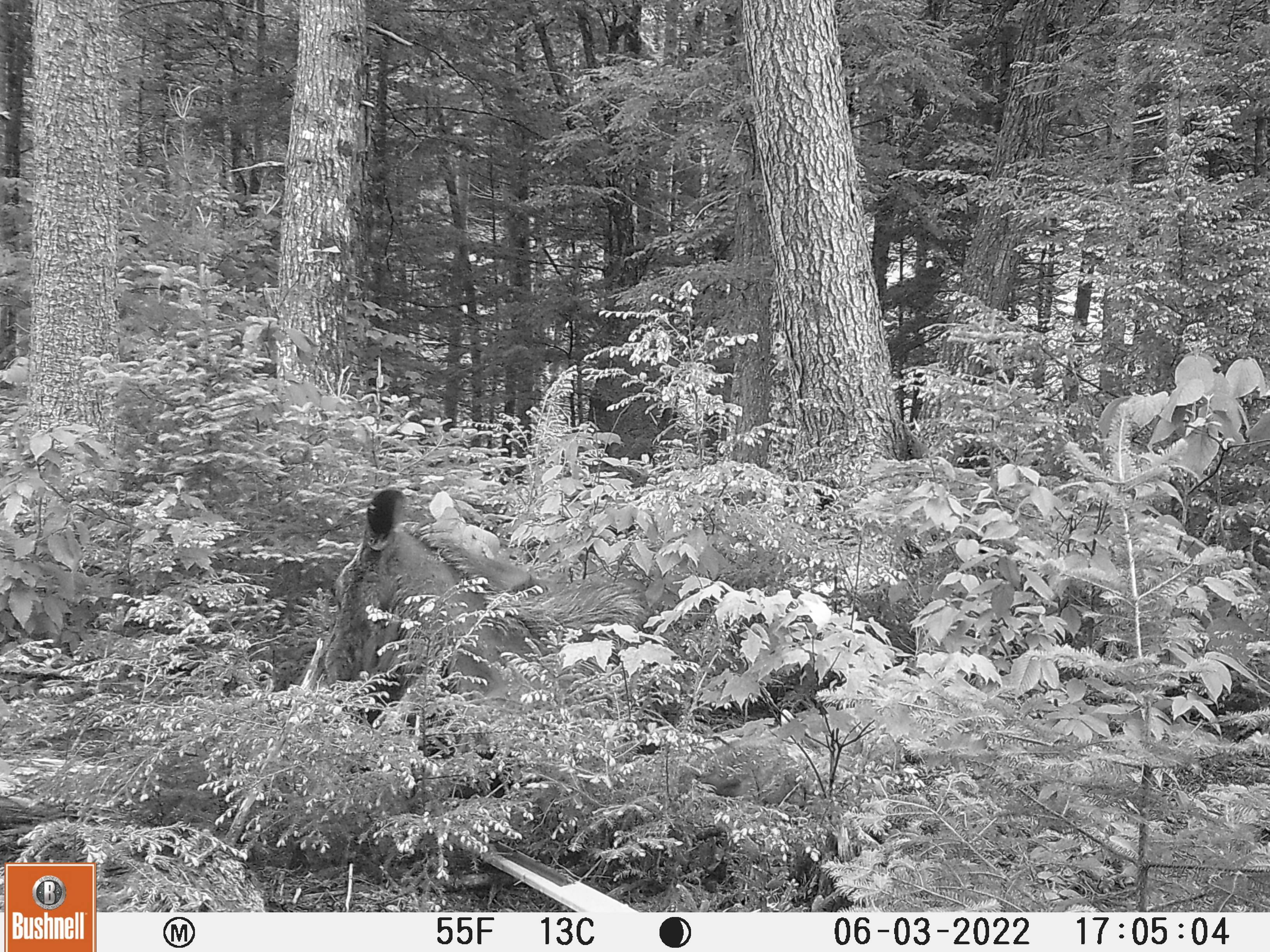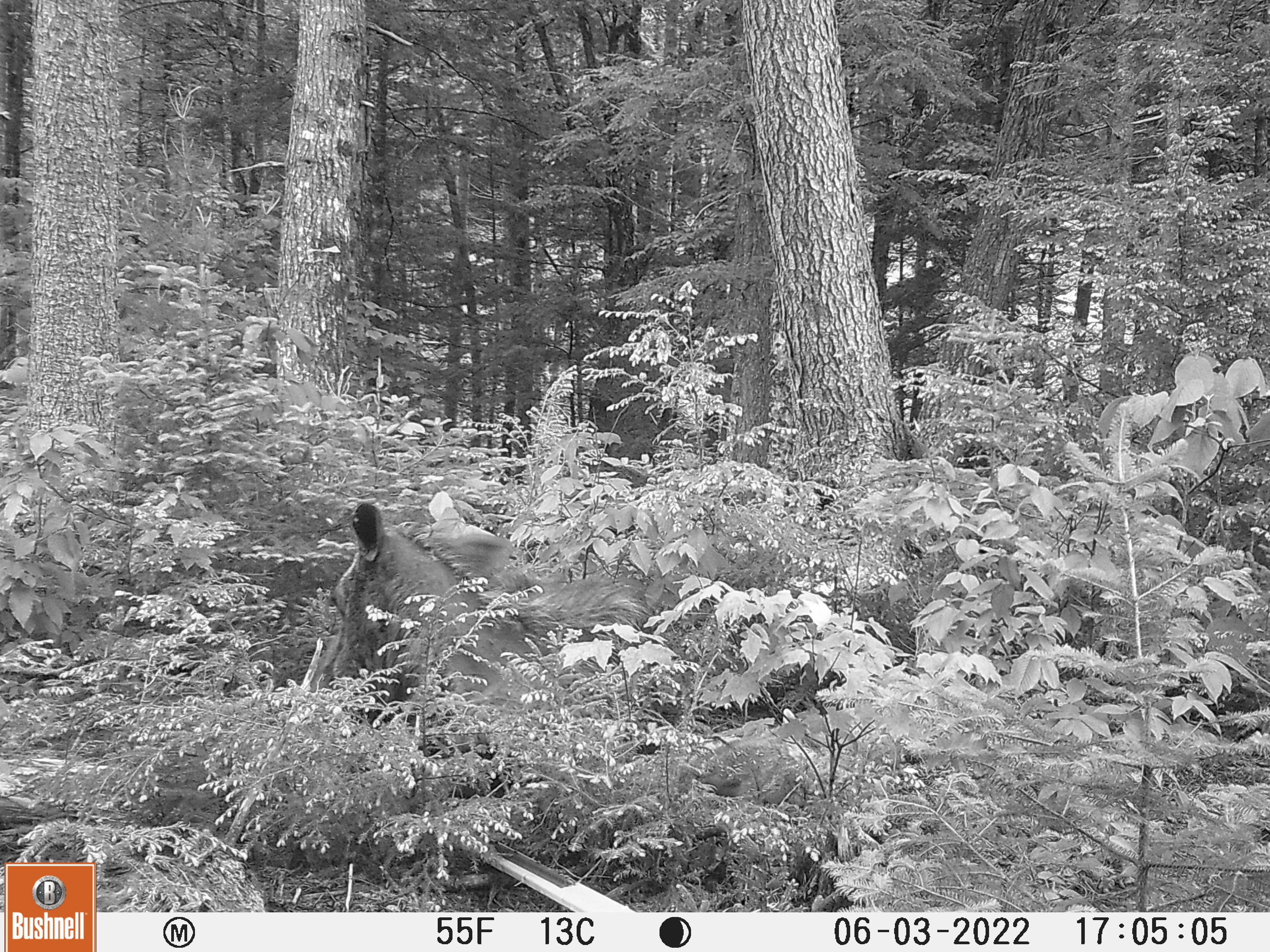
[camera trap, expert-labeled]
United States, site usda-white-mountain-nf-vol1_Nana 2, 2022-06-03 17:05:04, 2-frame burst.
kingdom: Animalia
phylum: Chordata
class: Mammalia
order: Artiodactyla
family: Cervidae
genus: Alces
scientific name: Alces alces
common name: moose